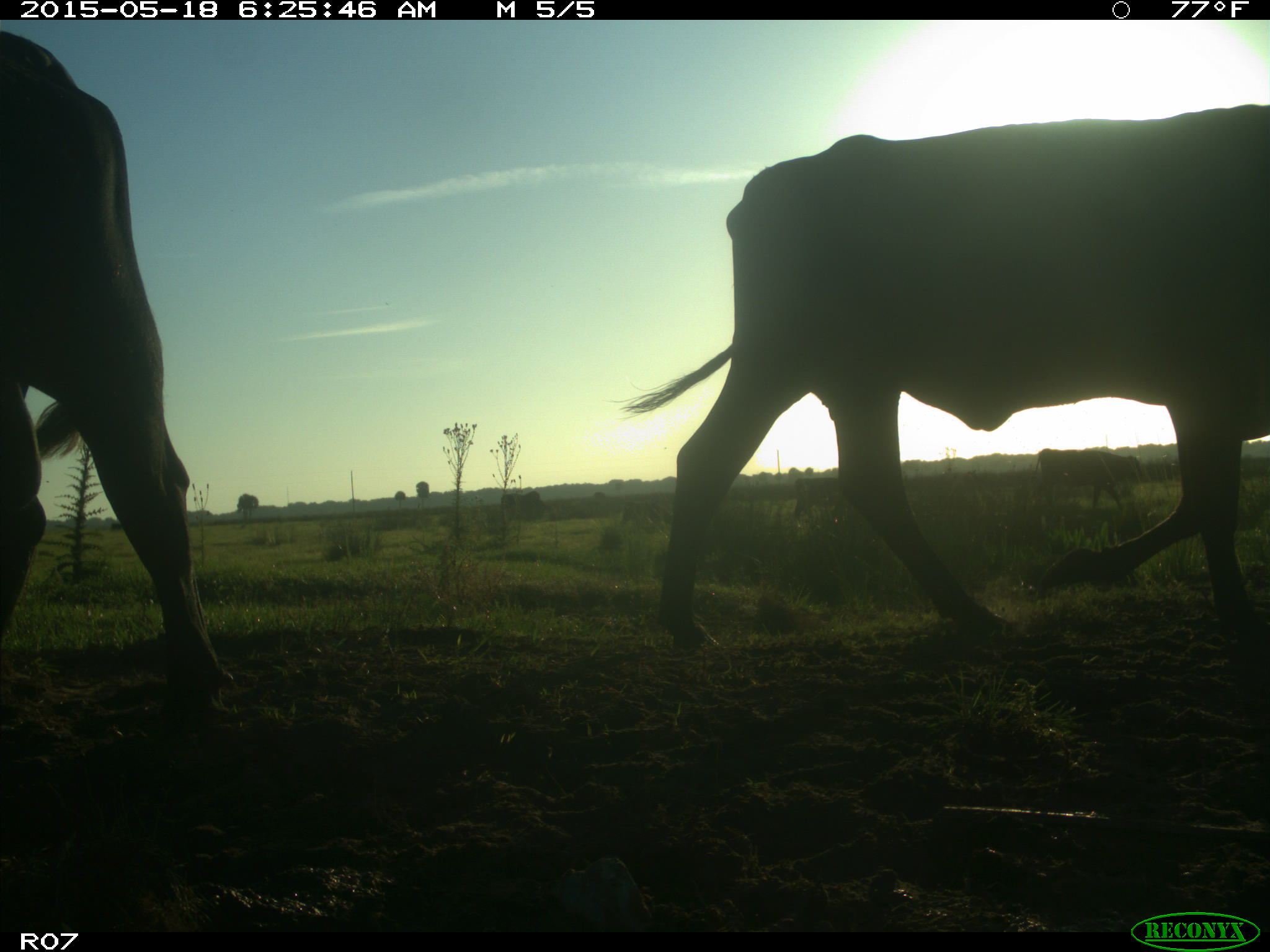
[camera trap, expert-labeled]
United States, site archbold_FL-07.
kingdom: Animalia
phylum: Chordata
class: Mammalia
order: Artiodactyla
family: Bovidae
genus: Bos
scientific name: Bos taurus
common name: domestic cow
Bos taurus (domestic cow).